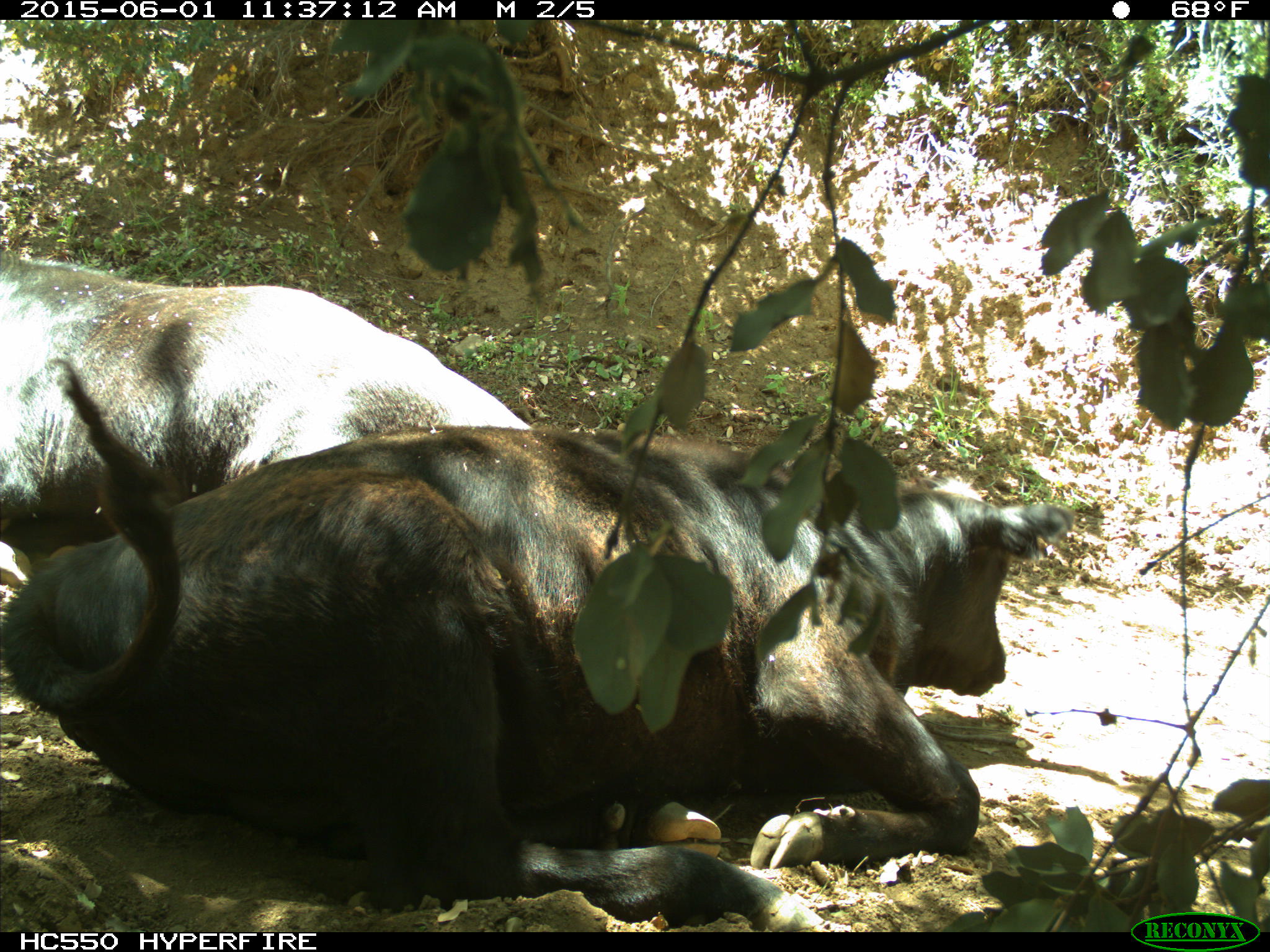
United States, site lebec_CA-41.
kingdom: Animalia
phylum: Chordata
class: Mammalia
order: Artiodactyla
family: Bovidae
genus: Bos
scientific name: Bos taurus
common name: domestic cow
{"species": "Bos taurus (domestic cow)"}